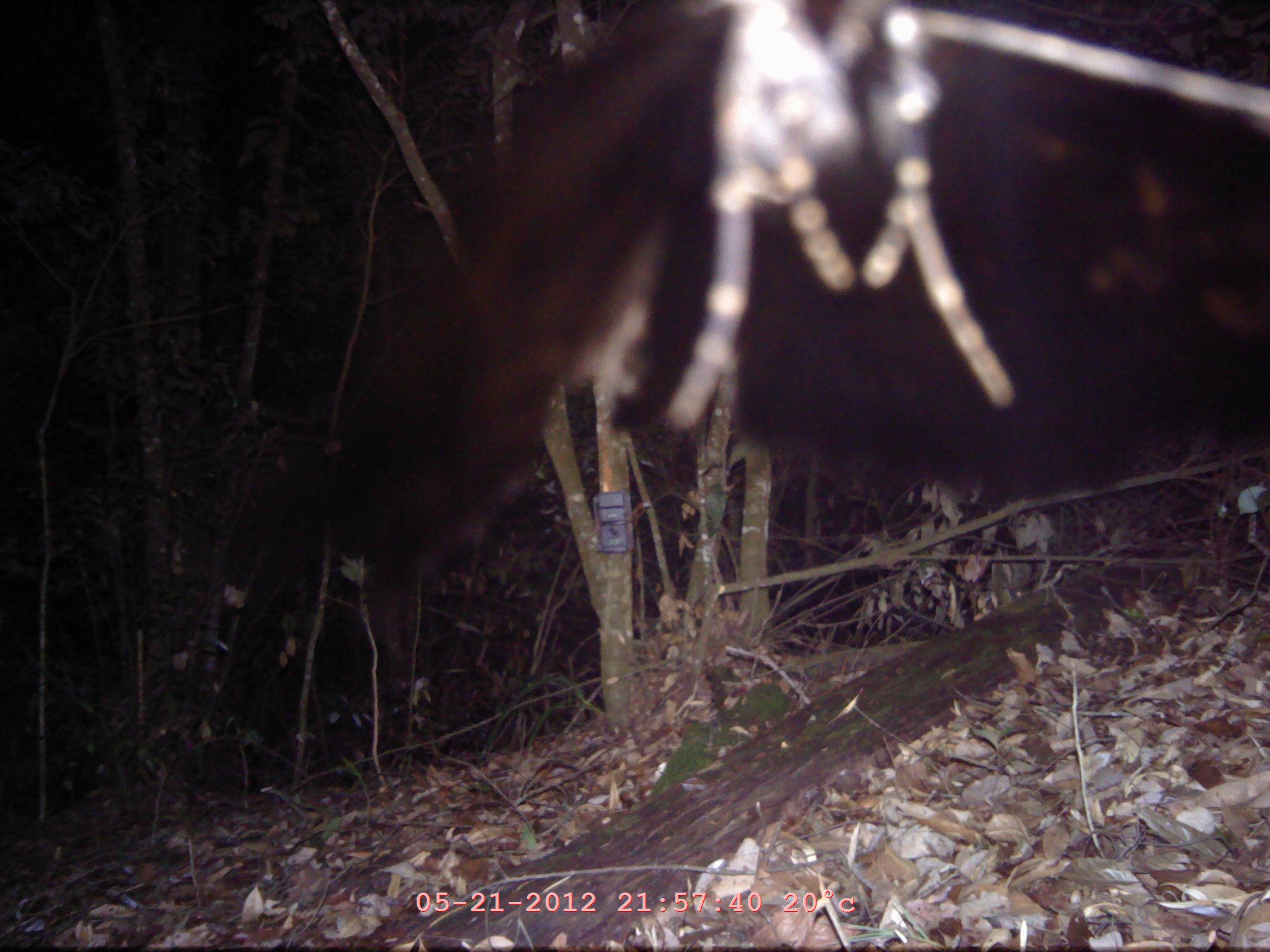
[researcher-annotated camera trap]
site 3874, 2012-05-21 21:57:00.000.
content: unidentified animal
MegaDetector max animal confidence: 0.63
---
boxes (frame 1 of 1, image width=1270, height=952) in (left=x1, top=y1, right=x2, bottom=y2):
unidentified: (left=223, top=0, right=1270, bottom=580)